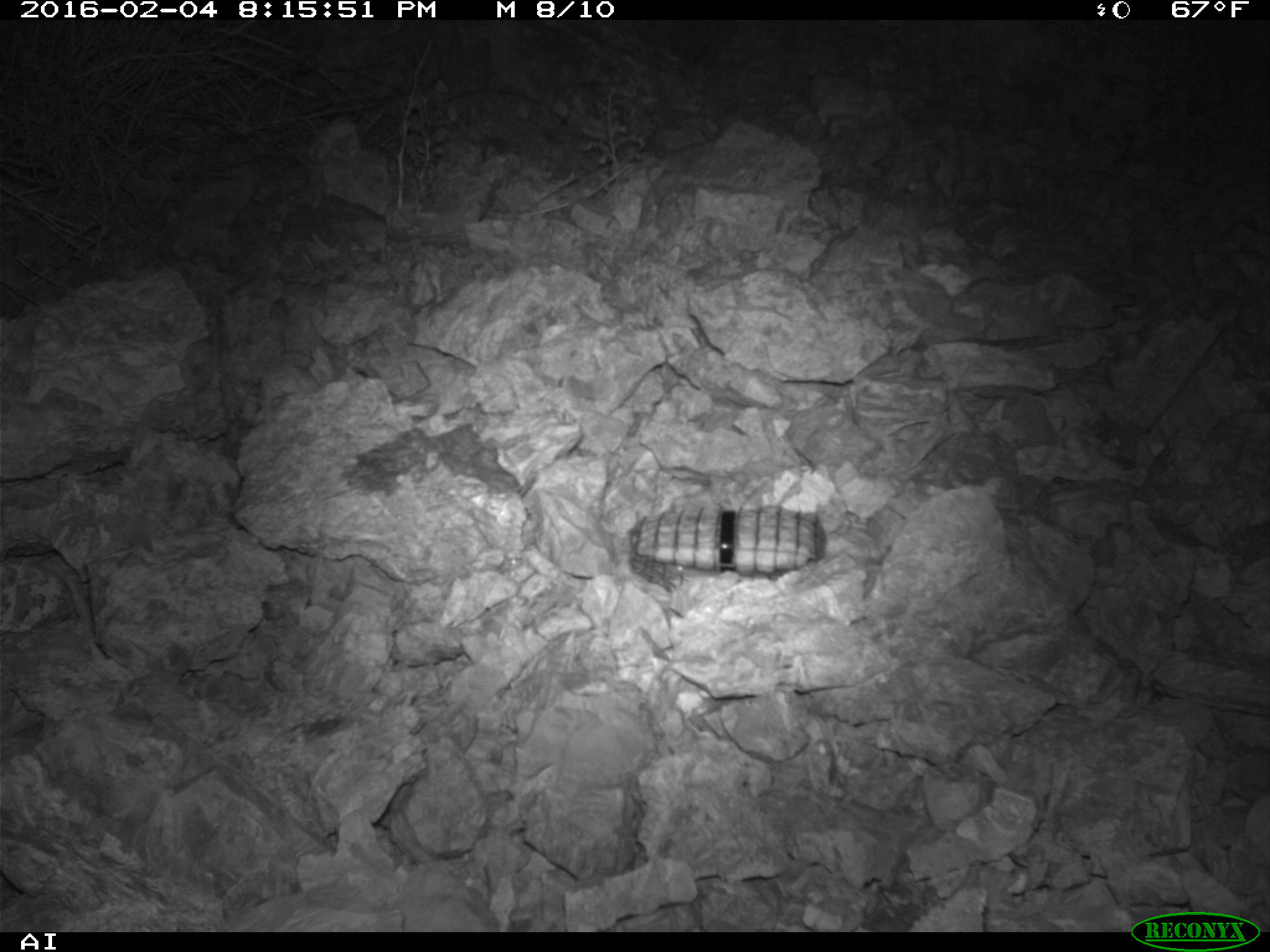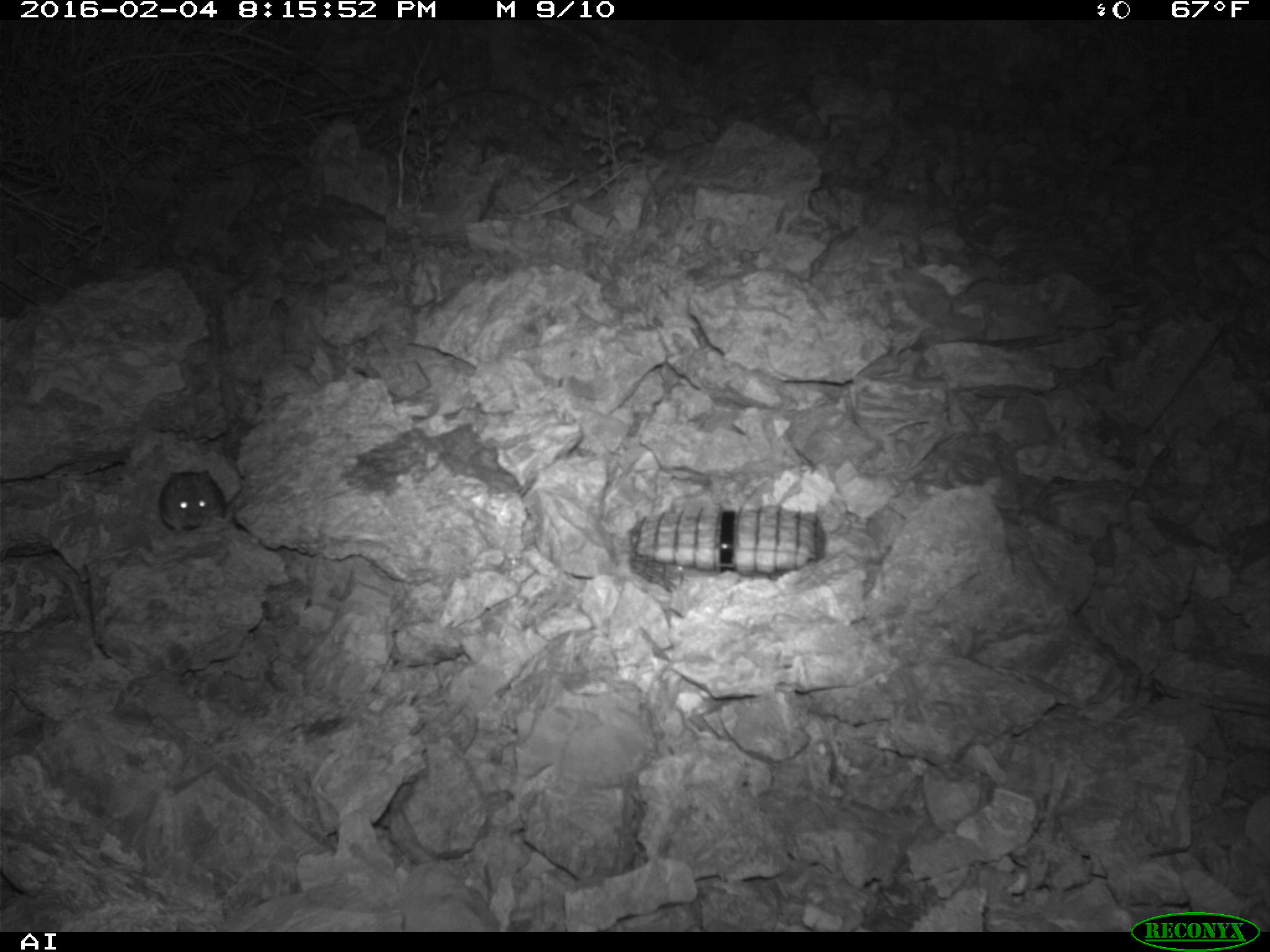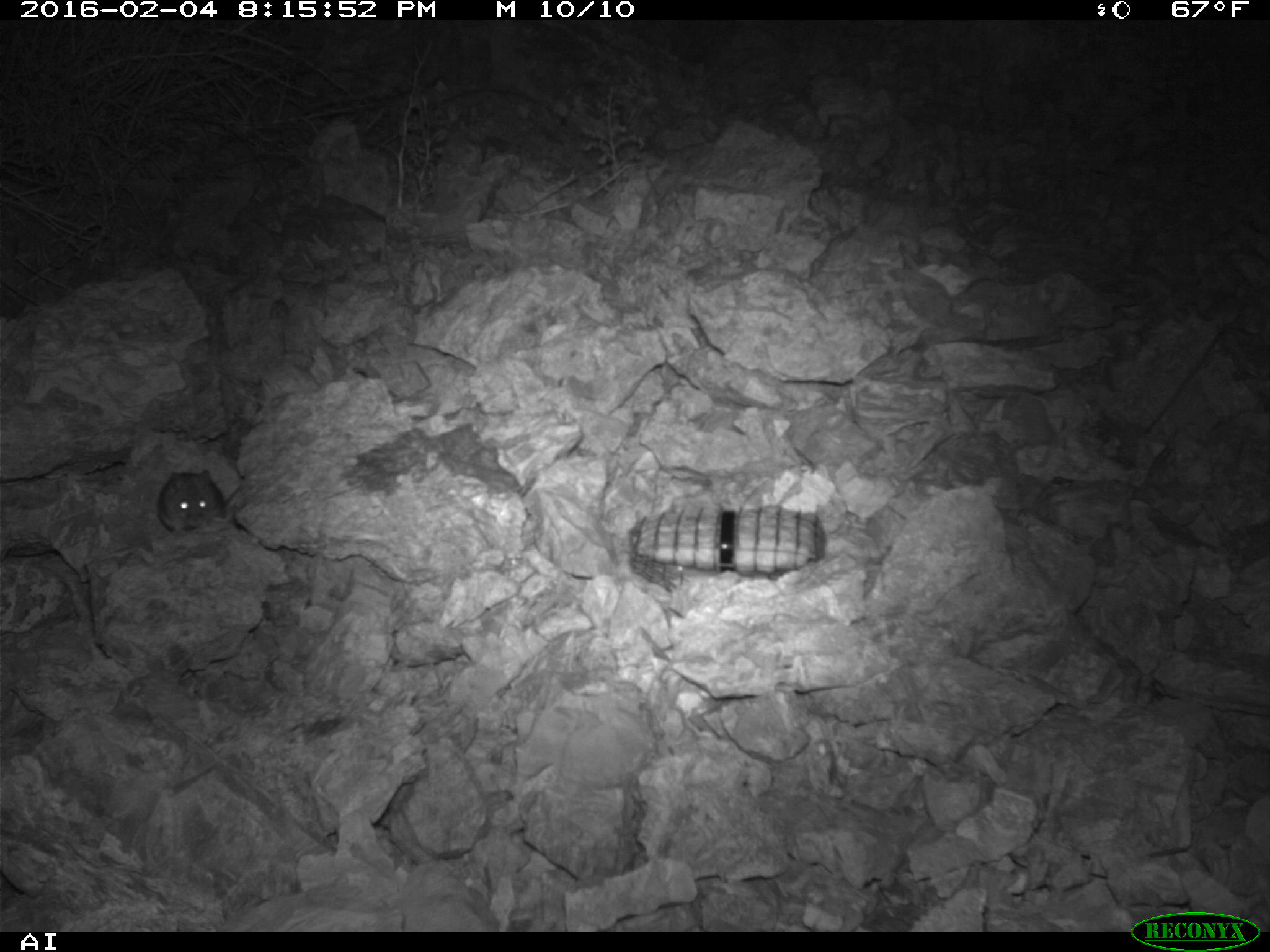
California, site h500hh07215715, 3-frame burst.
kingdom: Animalia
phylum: Chordata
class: Mammalia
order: Rodentia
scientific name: Rodentia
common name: rodent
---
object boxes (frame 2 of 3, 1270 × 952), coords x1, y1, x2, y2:
rodent: 159, 469, 244, 536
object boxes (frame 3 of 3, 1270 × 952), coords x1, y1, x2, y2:
rodent: 154, 467, 241, 537